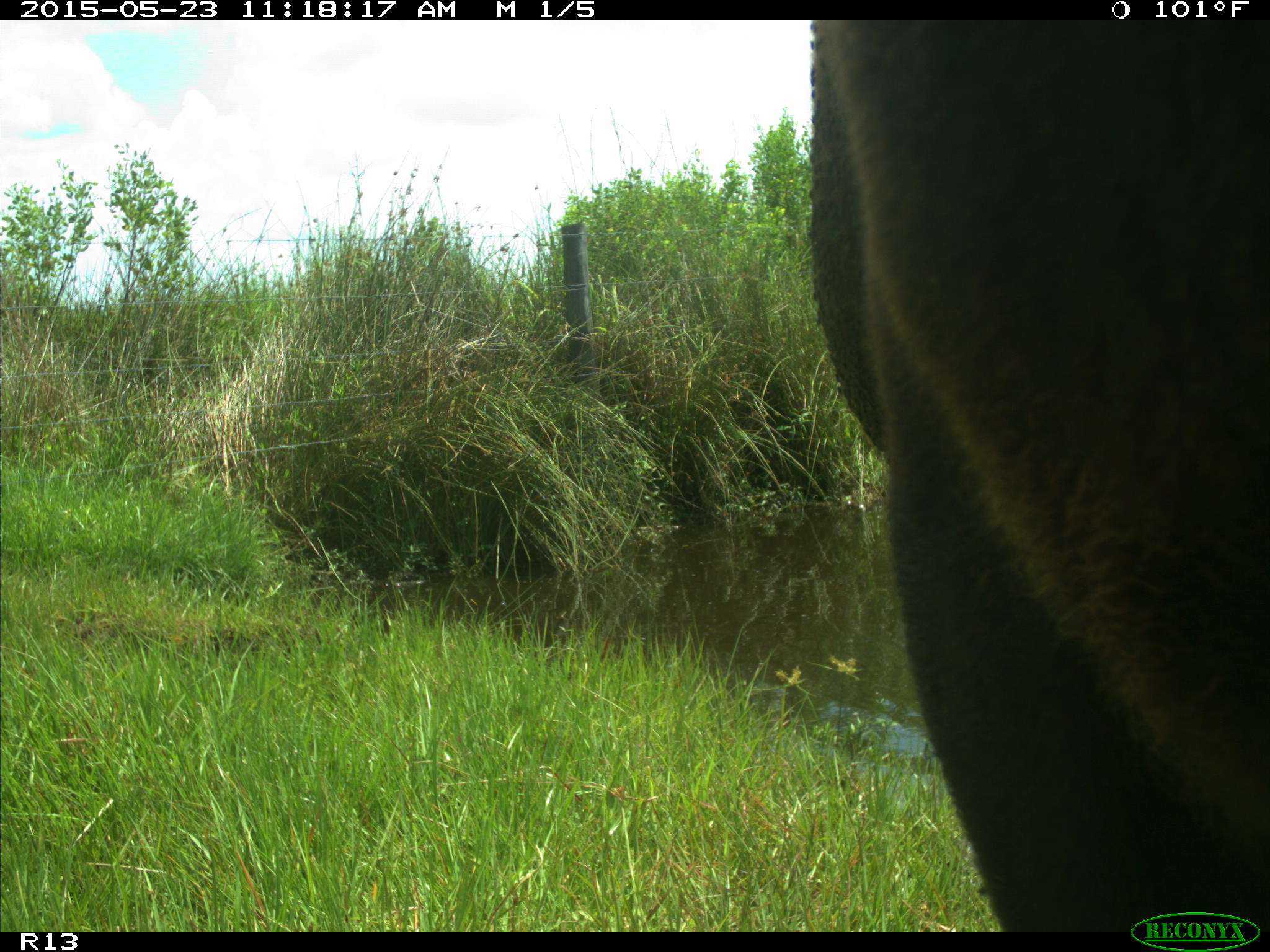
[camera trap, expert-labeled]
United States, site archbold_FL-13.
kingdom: Animalia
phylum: Chordata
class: Mammalia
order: Artiodactyla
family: Bovidae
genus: Bos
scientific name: Bos taurus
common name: domestic cow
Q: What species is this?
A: Bos taurus (domestic cow).